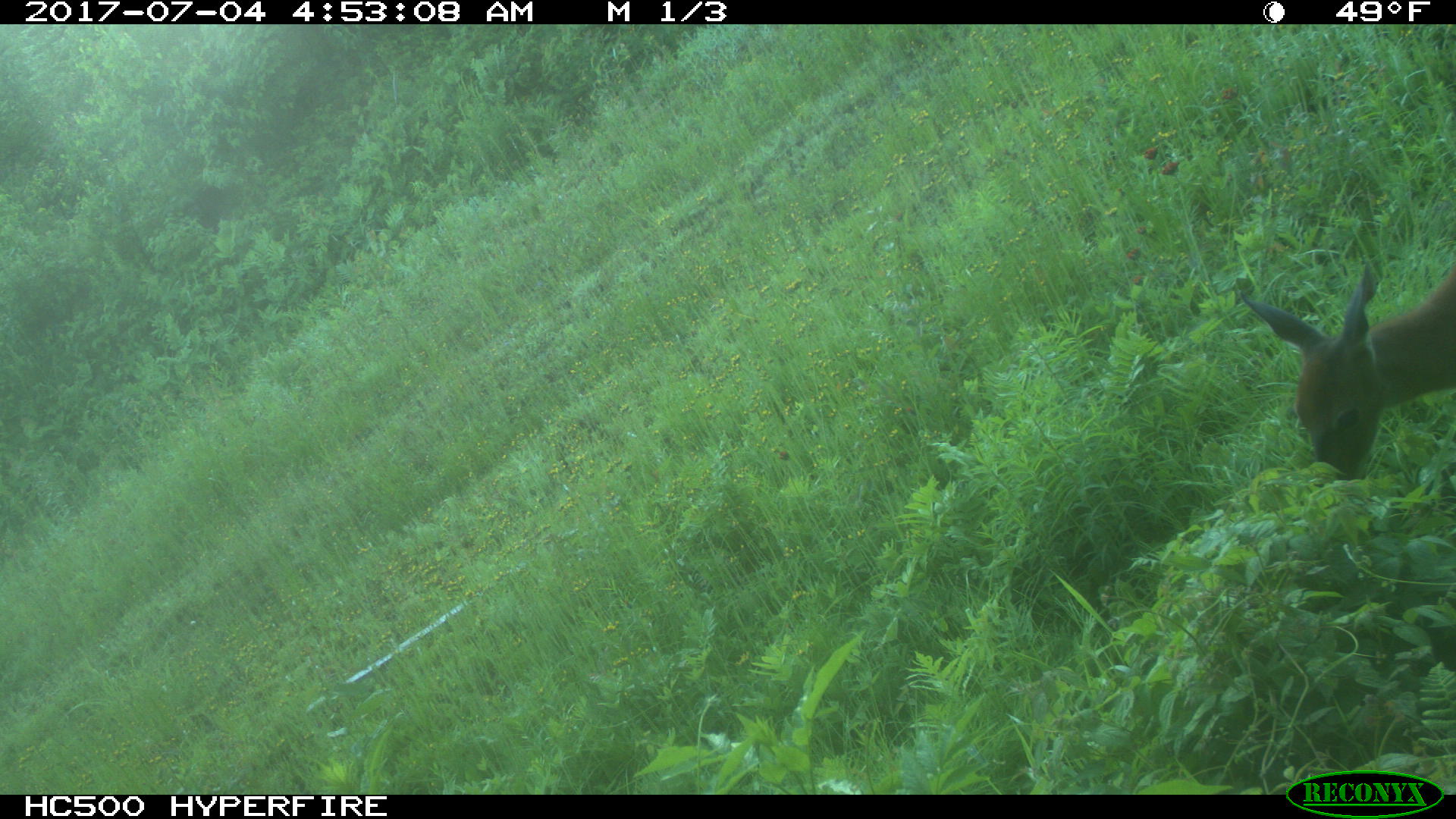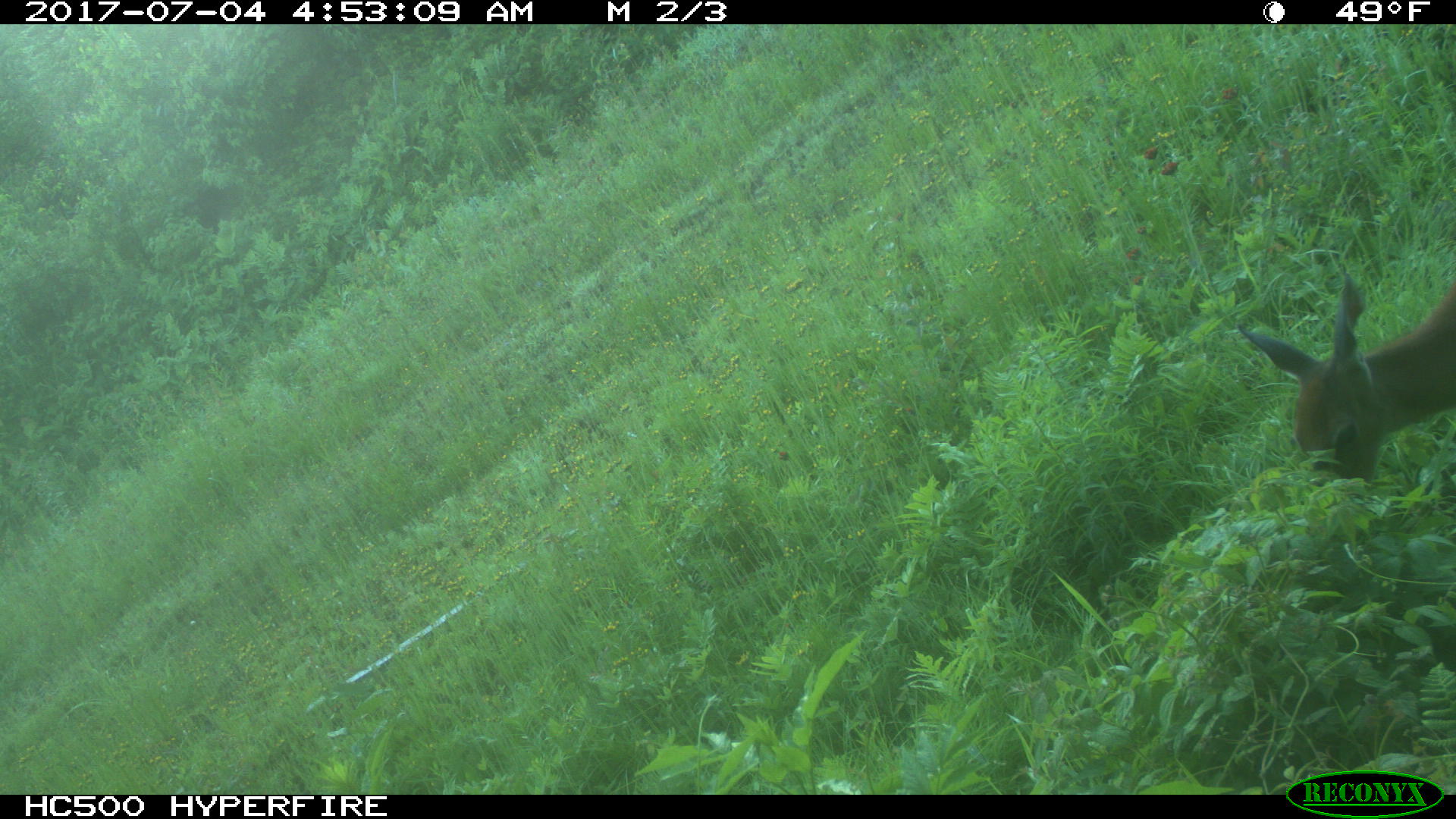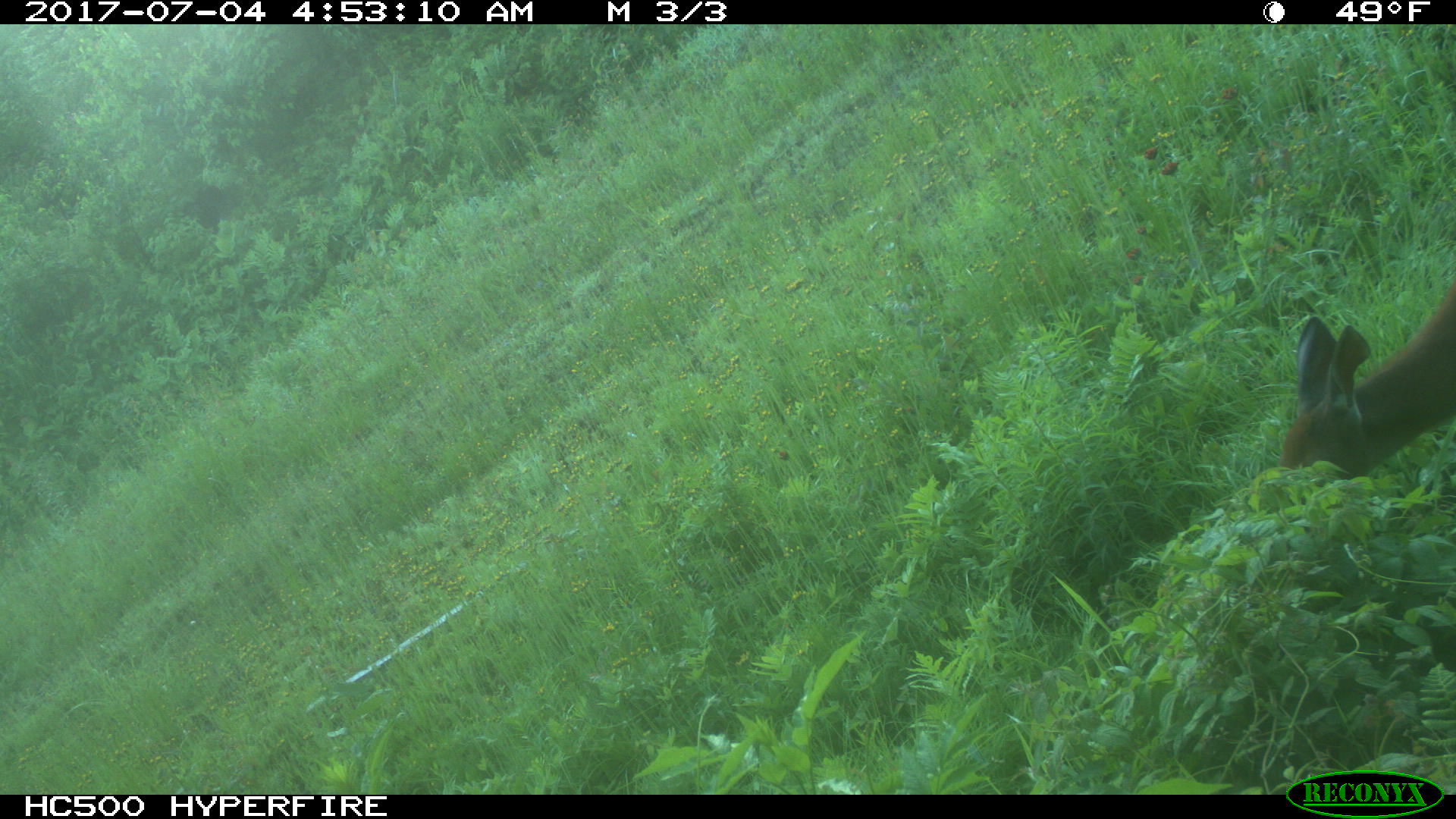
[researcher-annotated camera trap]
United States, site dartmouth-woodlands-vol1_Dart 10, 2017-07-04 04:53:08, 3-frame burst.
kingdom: Animalia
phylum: Chordata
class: Mammalia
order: Artiodactyla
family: Cervidae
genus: Odocoileus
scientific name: Odocoileus virginianus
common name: white-tailed deer